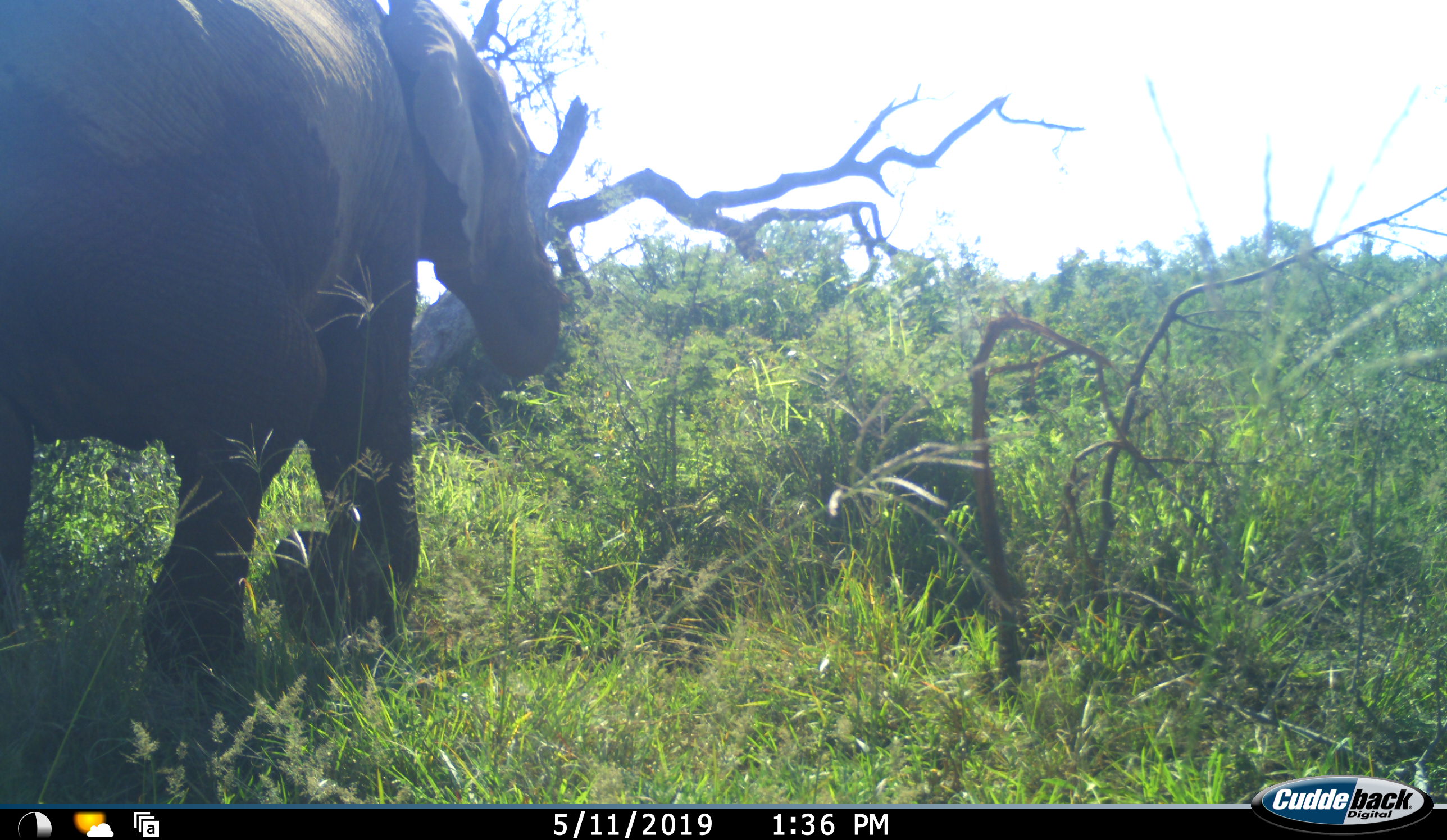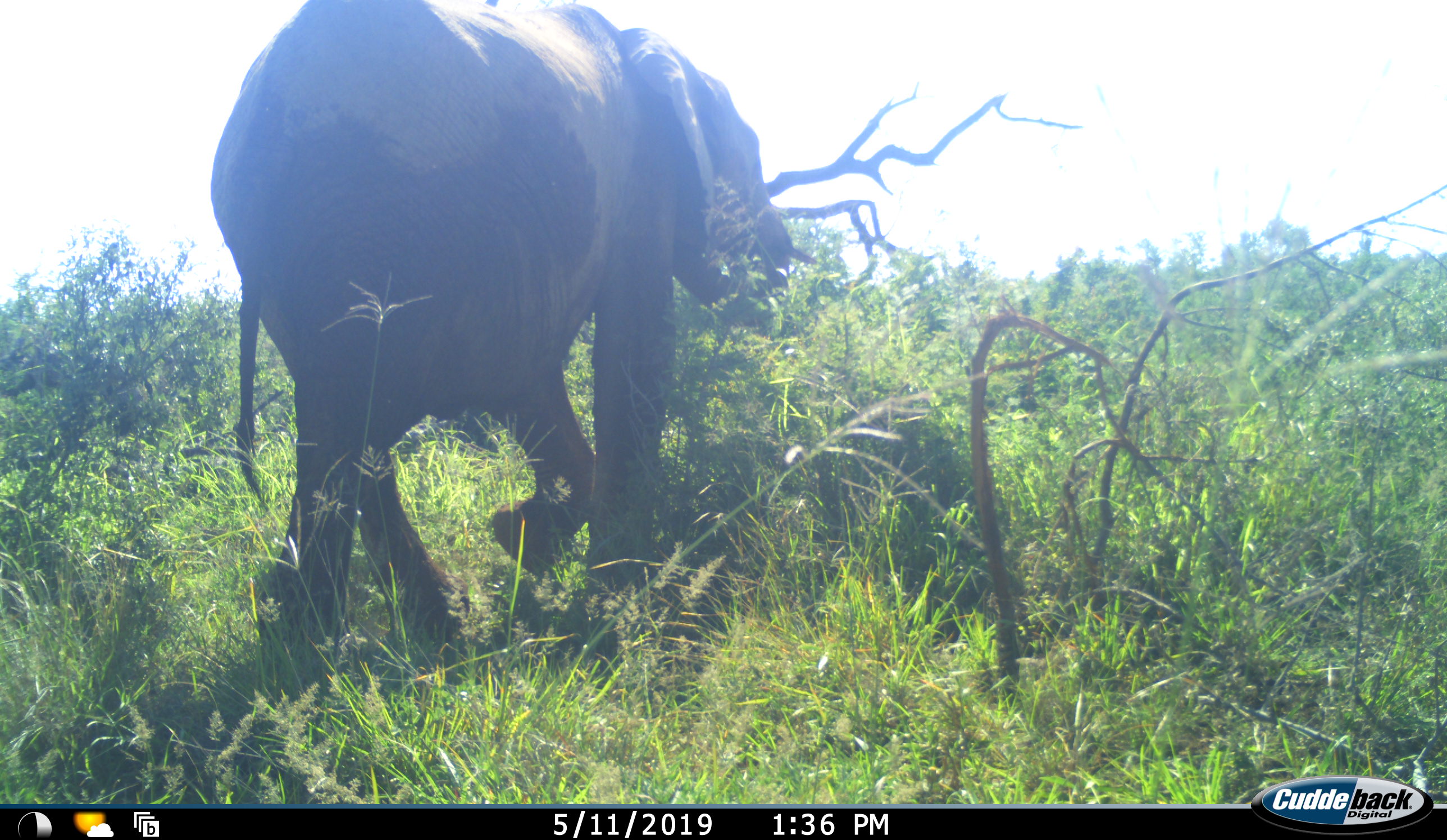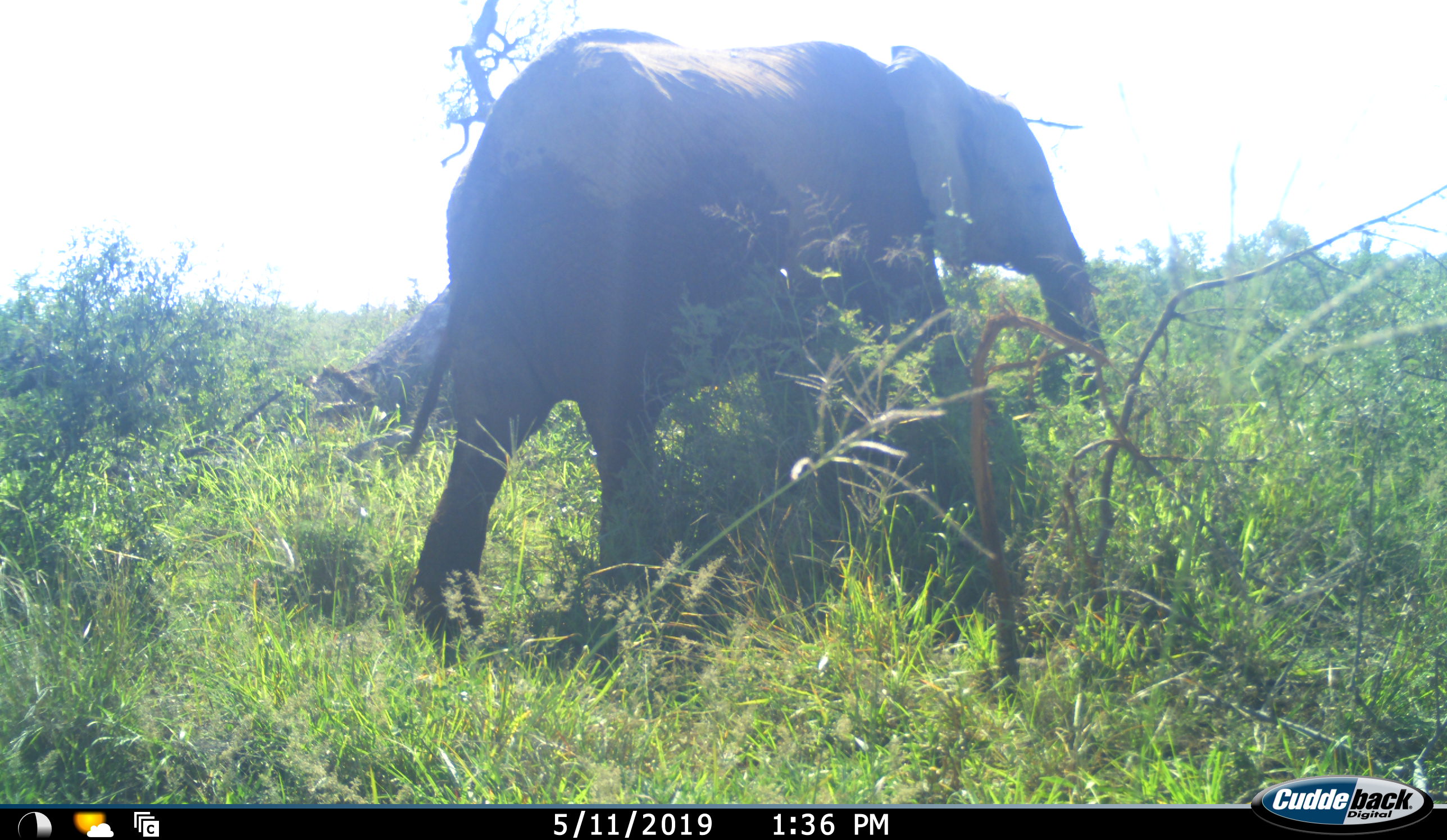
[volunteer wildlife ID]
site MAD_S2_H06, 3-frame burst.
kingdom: Animalia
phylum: Chordata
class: Mammalia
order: Proboscidea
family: Elephantidae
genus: Loxodonta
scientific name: Loxodonta africana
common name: african bush elephant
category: elephant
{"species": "elephant (african bush elephant) (Loxodonta africana)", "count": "1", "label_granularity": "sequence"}